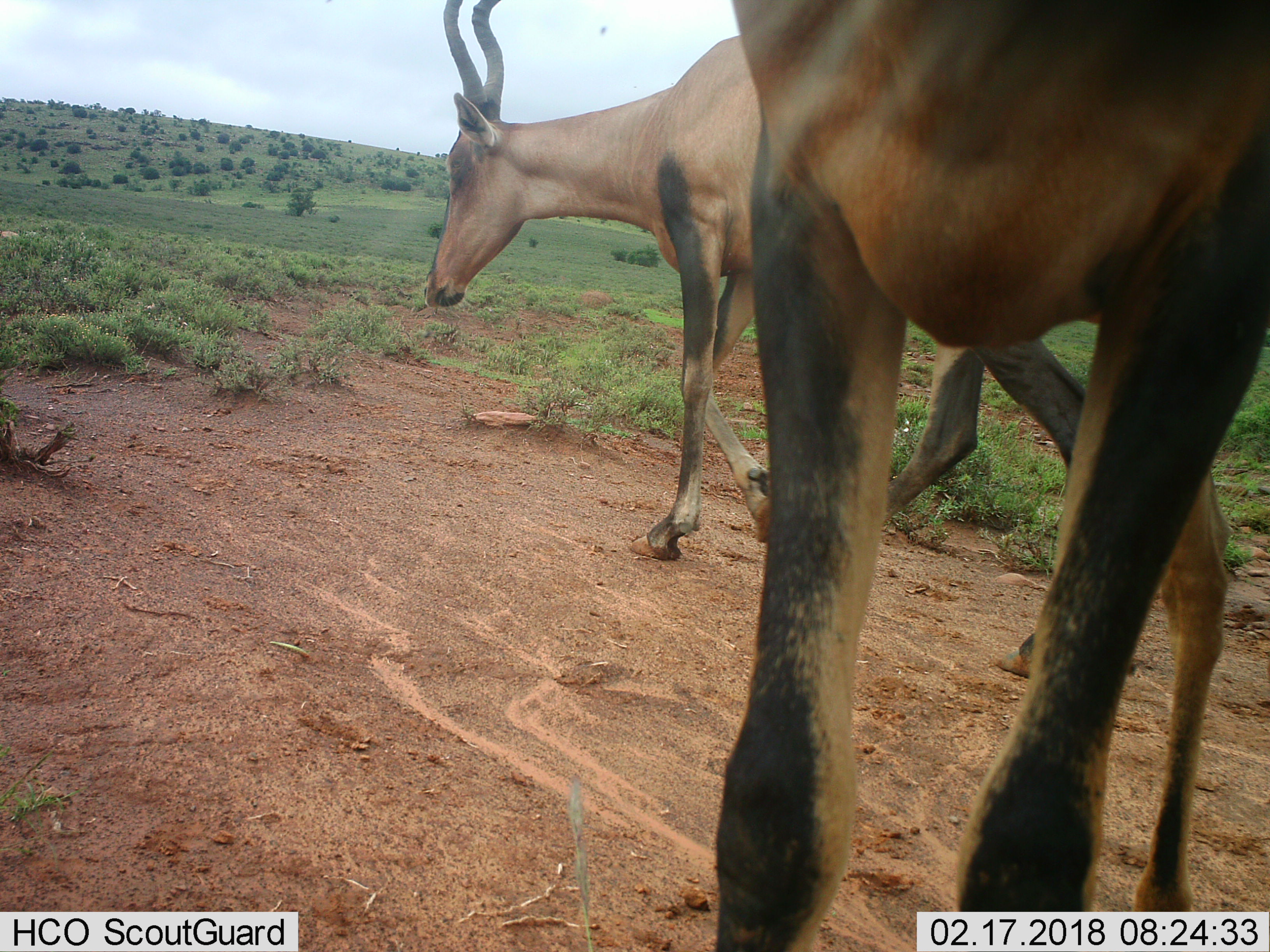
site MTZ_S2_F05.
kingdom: Animalia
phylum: Chordata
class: Mammalia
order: Artiodactyla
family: Bovidae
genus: Alcelaphus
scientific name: Alcelaphus buselaphus caama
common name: red hartebeest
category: hartebeestred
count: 2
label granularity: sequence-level